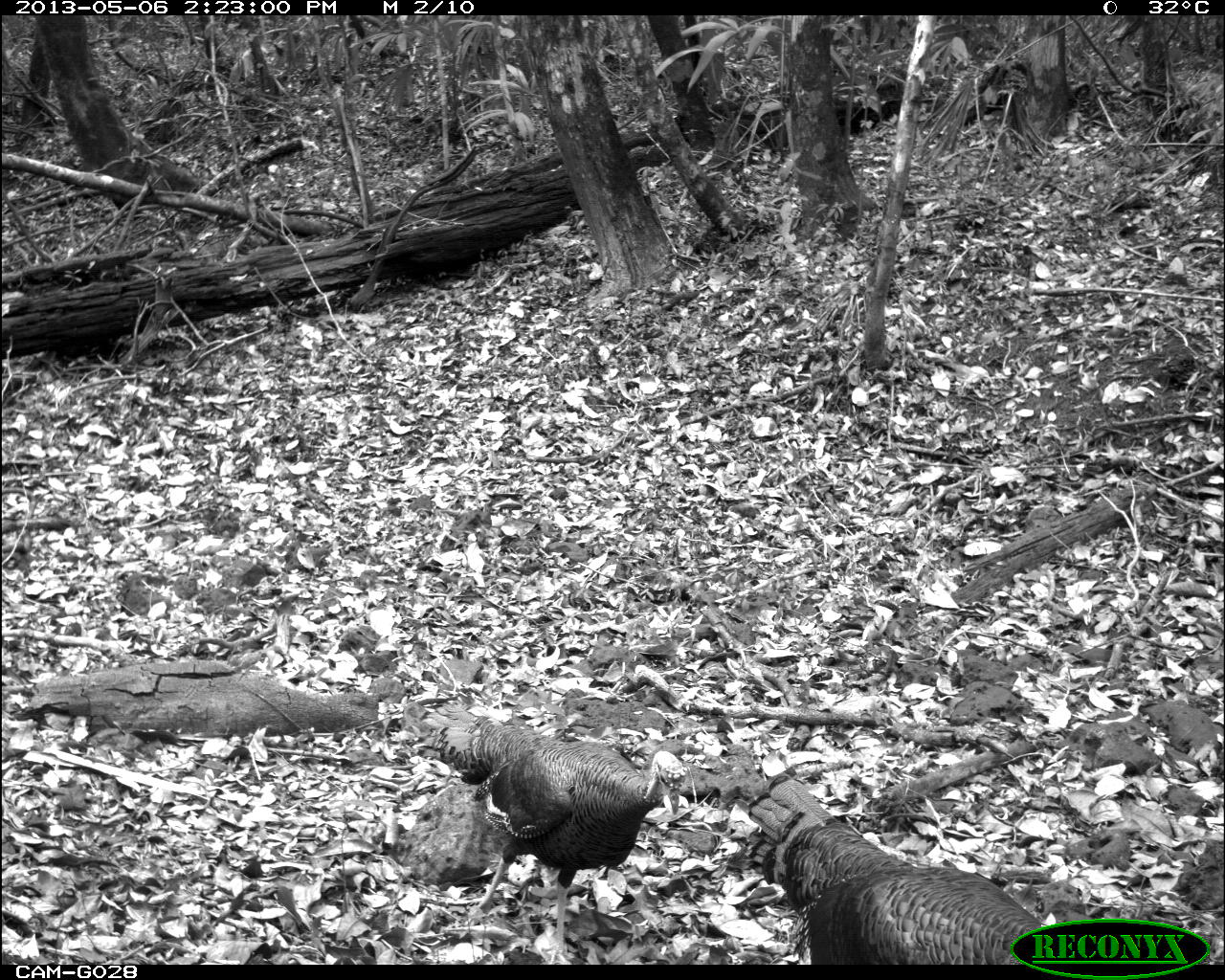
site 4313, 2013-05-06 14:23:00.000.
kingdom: Animalia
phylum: Chordata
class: Aves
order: Galliformes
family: Phasianidae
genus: Meleagris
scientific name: Meleagris ocellata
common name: ocellated turkey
Meleagris ocellata (ocellated turkey), count 3.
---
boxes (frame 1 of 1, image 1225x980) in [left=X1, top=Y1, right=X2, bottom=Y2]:
meleagris ocellata: [left=434, top=709, right=688, bottom=965]; [left=742, top=772, right=1045, bottom=964]